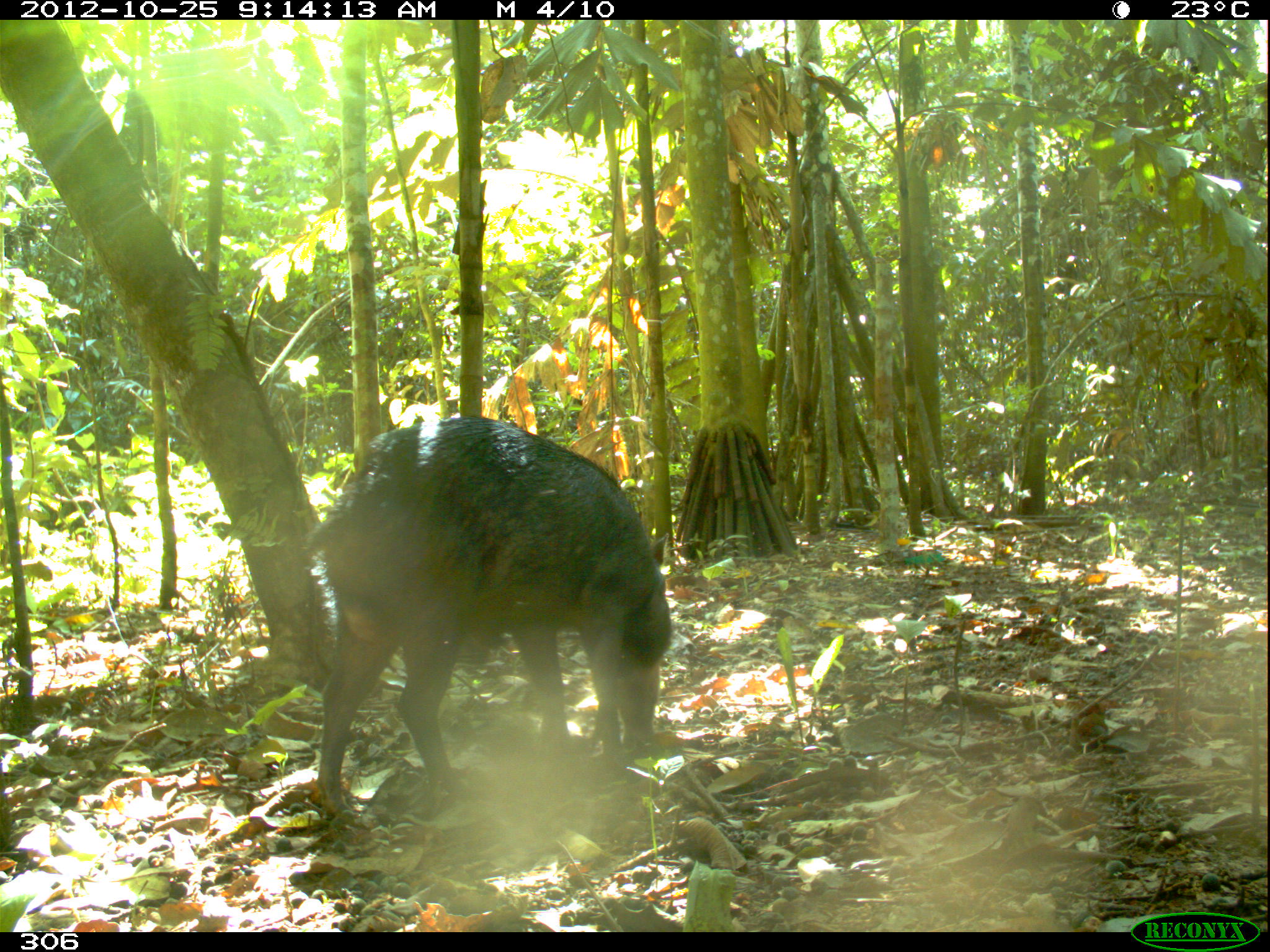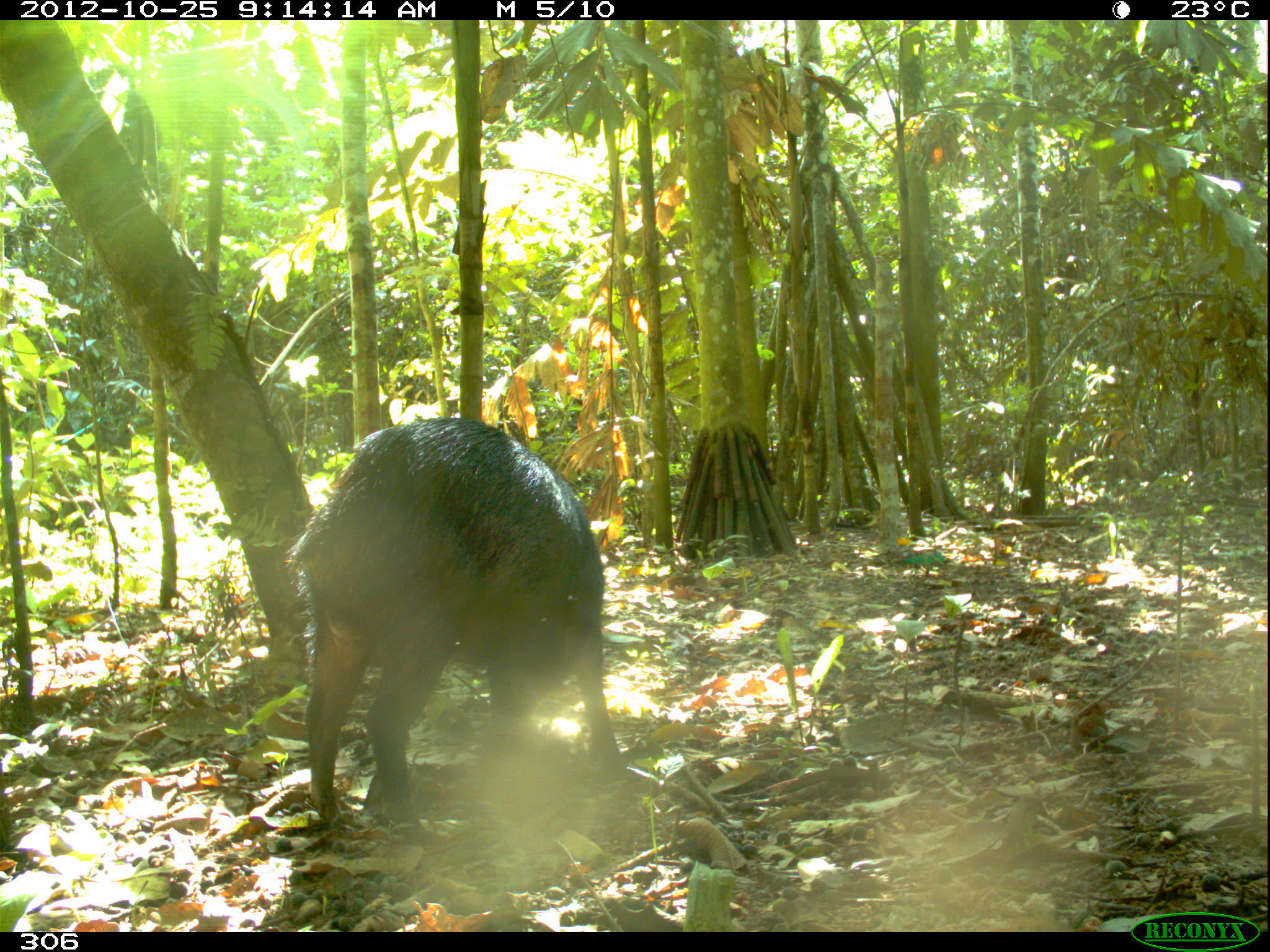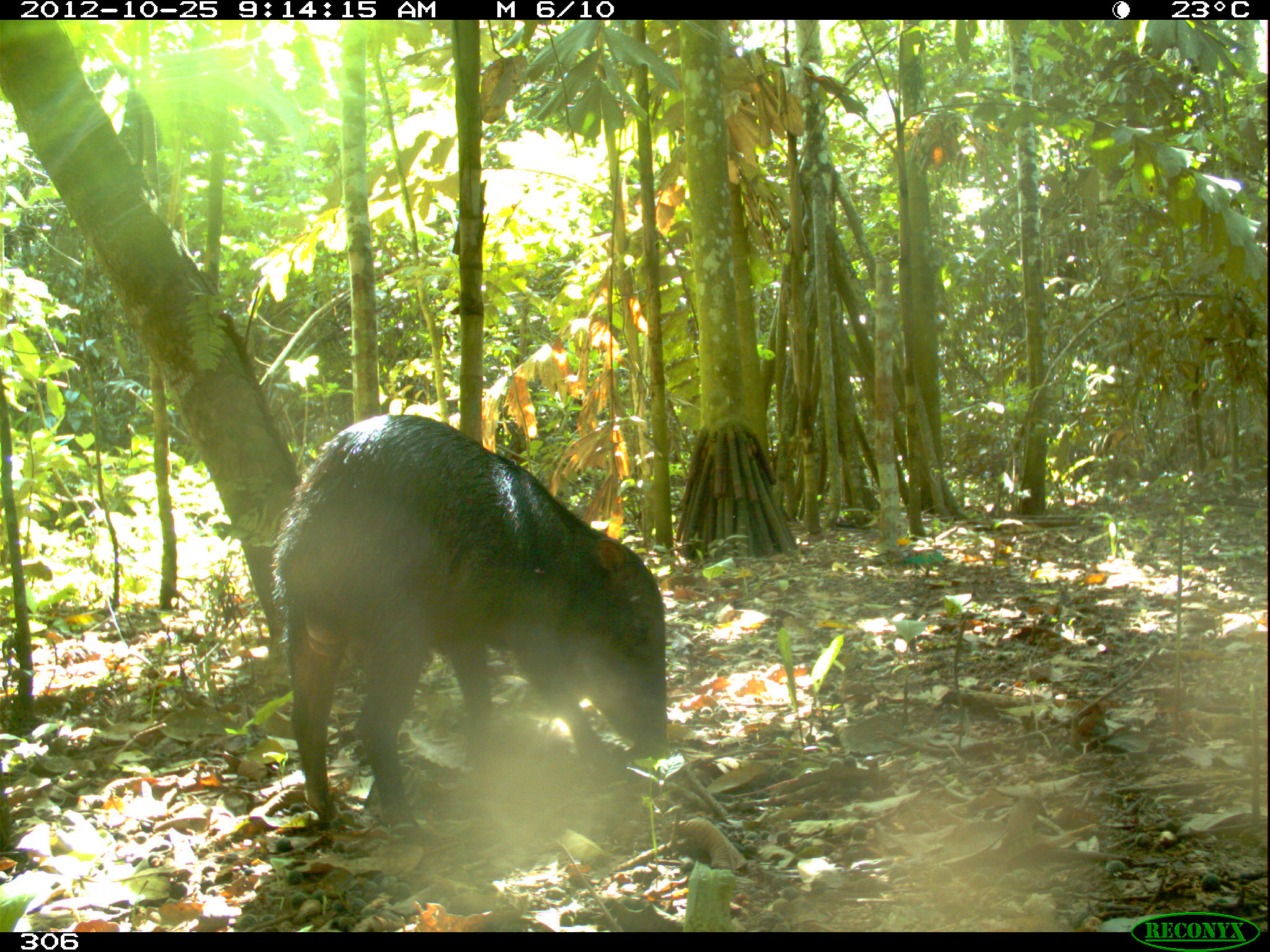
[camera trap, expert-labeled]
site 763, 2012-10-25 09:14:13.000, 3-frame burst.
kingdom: Animalia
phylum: Chordata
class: Mammalia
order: Artiodactyla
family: Tayassuidae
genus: Tayassu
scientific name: Tayassu pecari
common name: white-lipped peccary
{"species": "Tayassu pecari (white-lipped peccary)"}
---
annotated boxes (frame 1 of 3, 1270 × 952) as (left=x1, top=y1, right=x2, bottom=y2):
tayassu pecari: (left=308, top=416, right=671, bottom=808)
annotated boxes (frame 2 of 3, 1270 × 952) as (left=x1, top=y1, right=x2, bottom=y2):
tayassu pecari: (left=288, top=416, right=627, bottom=831)